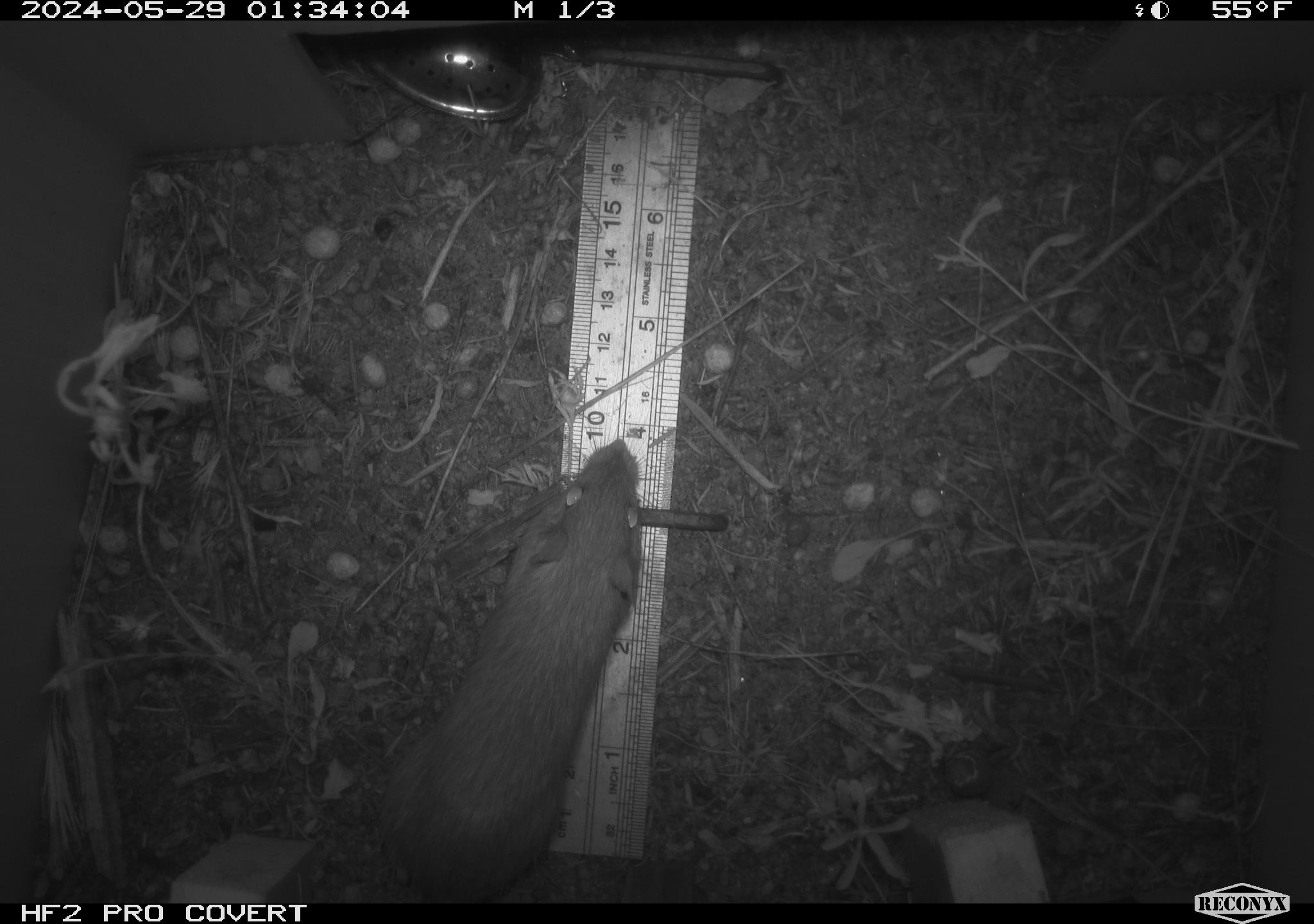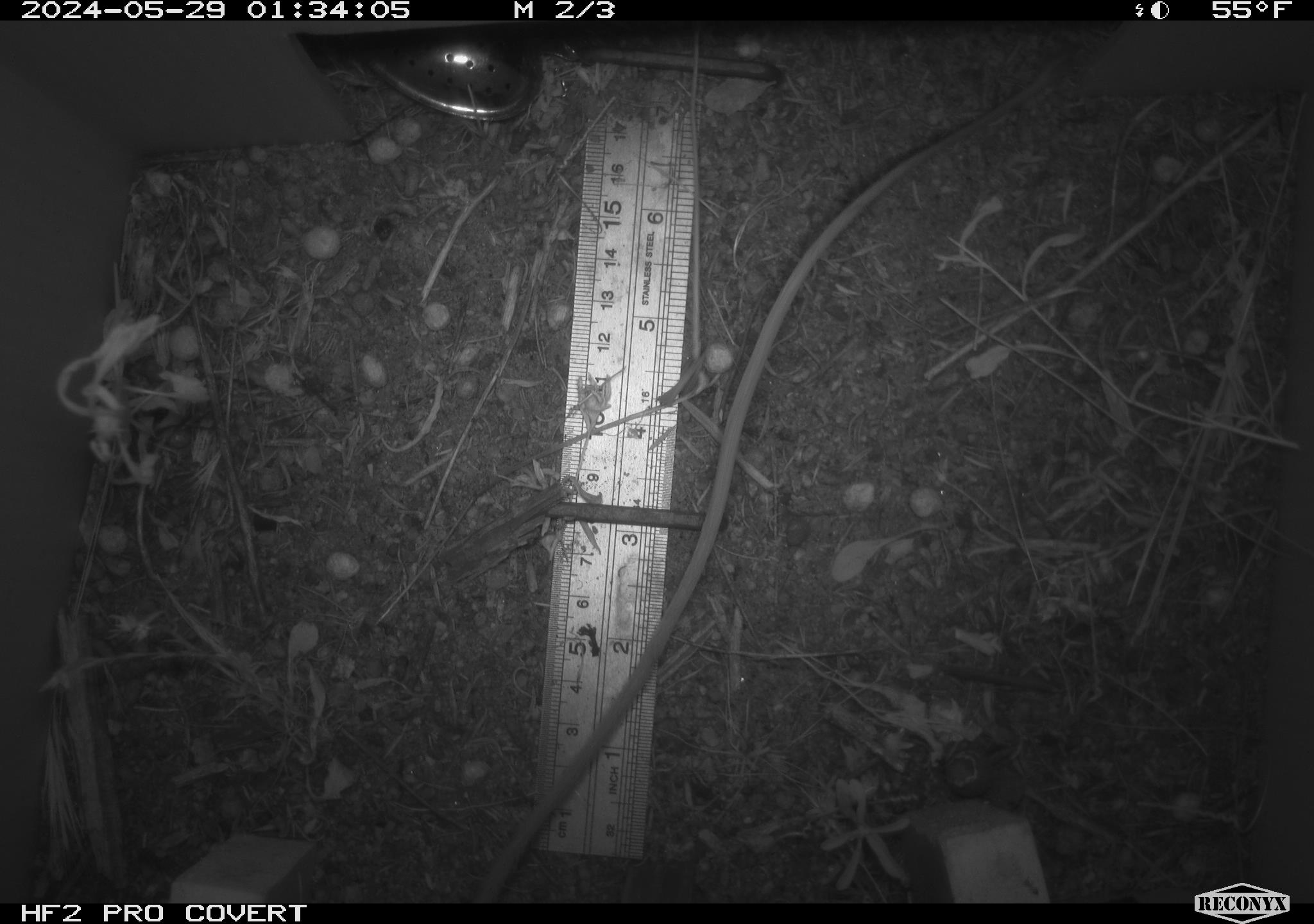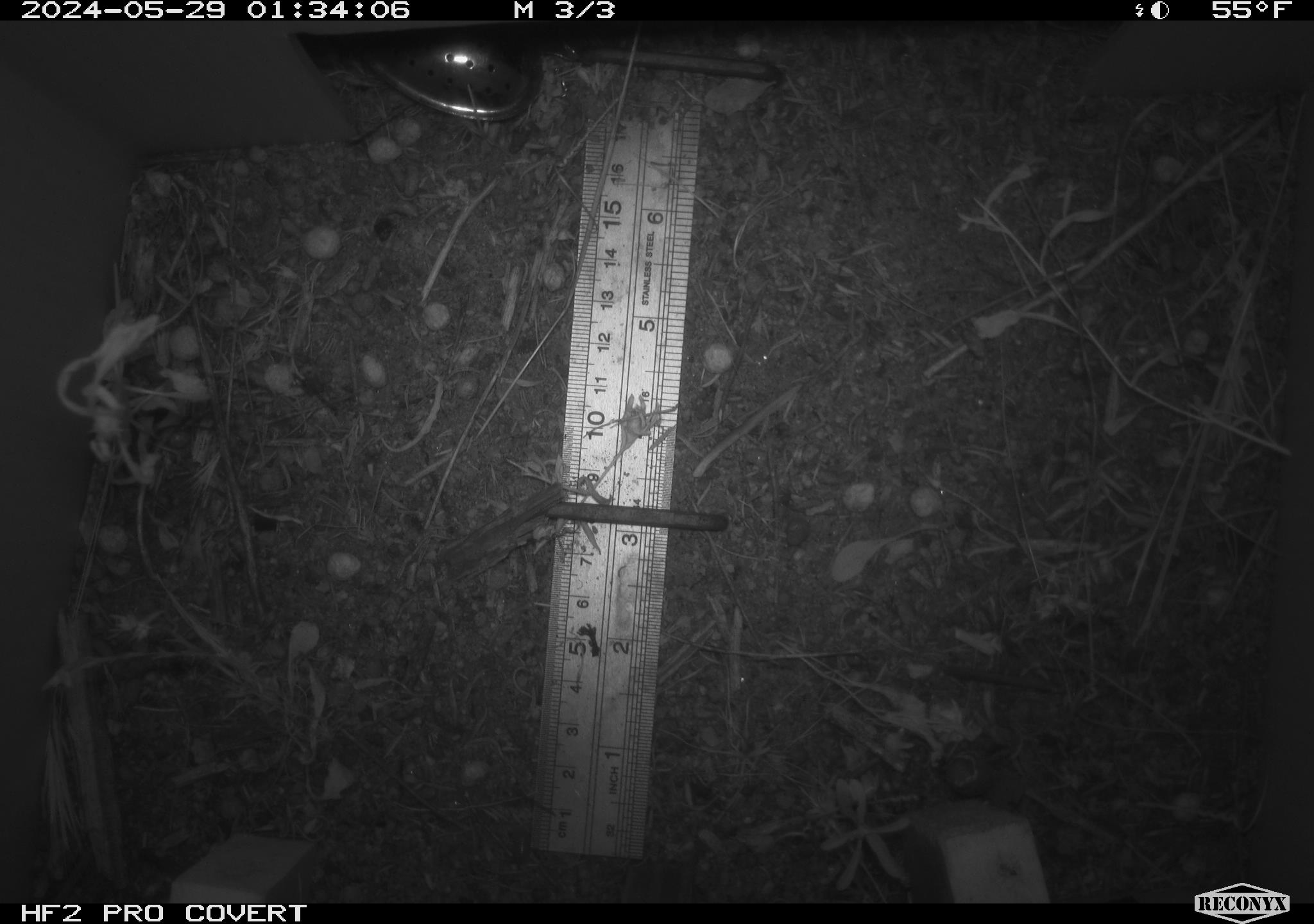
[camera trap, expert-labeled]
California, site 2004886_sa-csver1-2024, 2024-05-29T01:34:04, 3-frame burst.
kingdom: Animalia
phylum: Chordata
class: Mammalia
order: Rodentia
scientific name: Rodentia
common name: rodent